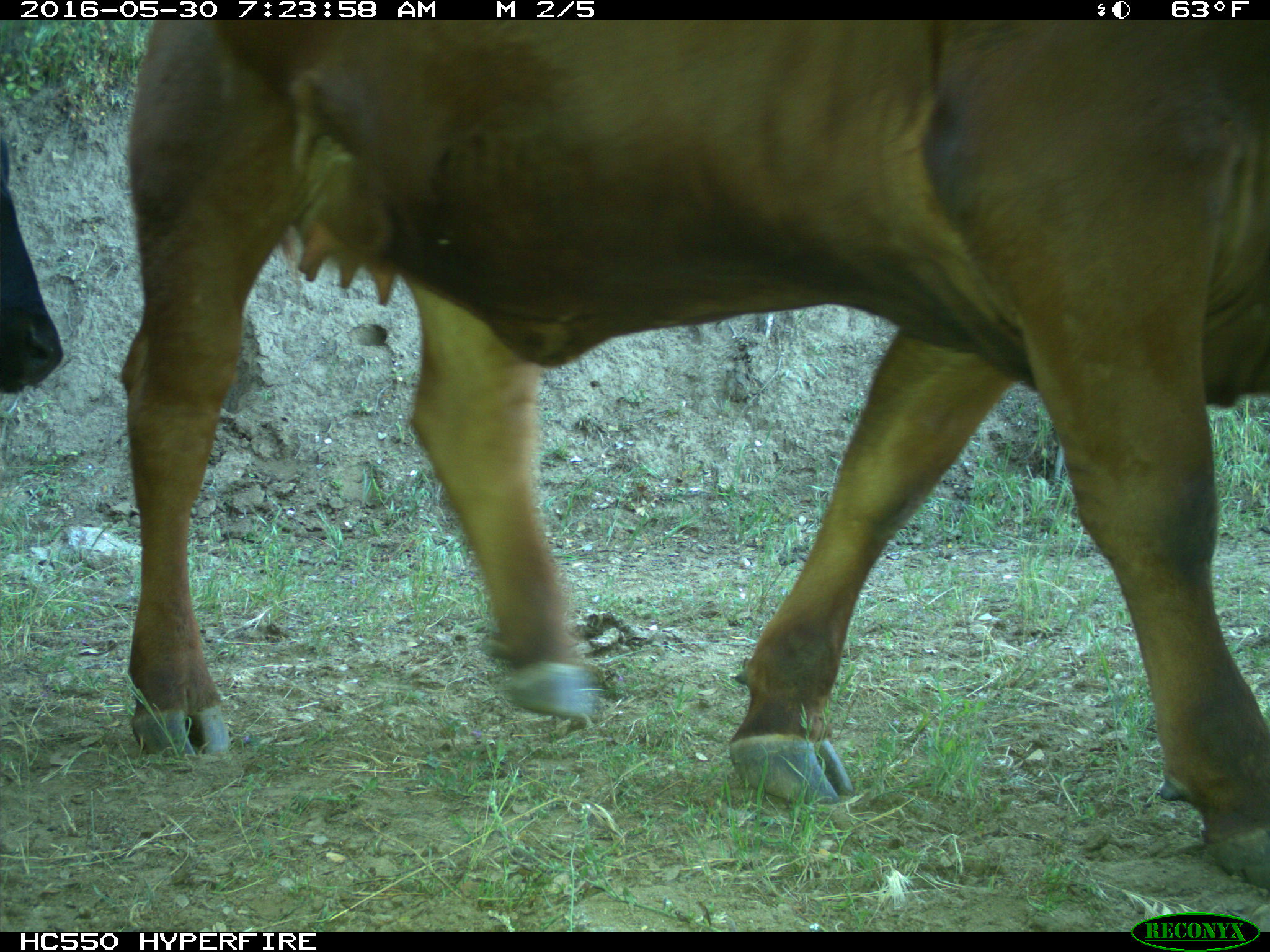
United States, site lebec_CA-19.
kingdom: Animalia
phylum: Chordata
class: Mammalia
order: Artiodactyla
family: Bovidae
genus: Bos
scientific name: Bos taurus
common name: domestic cow